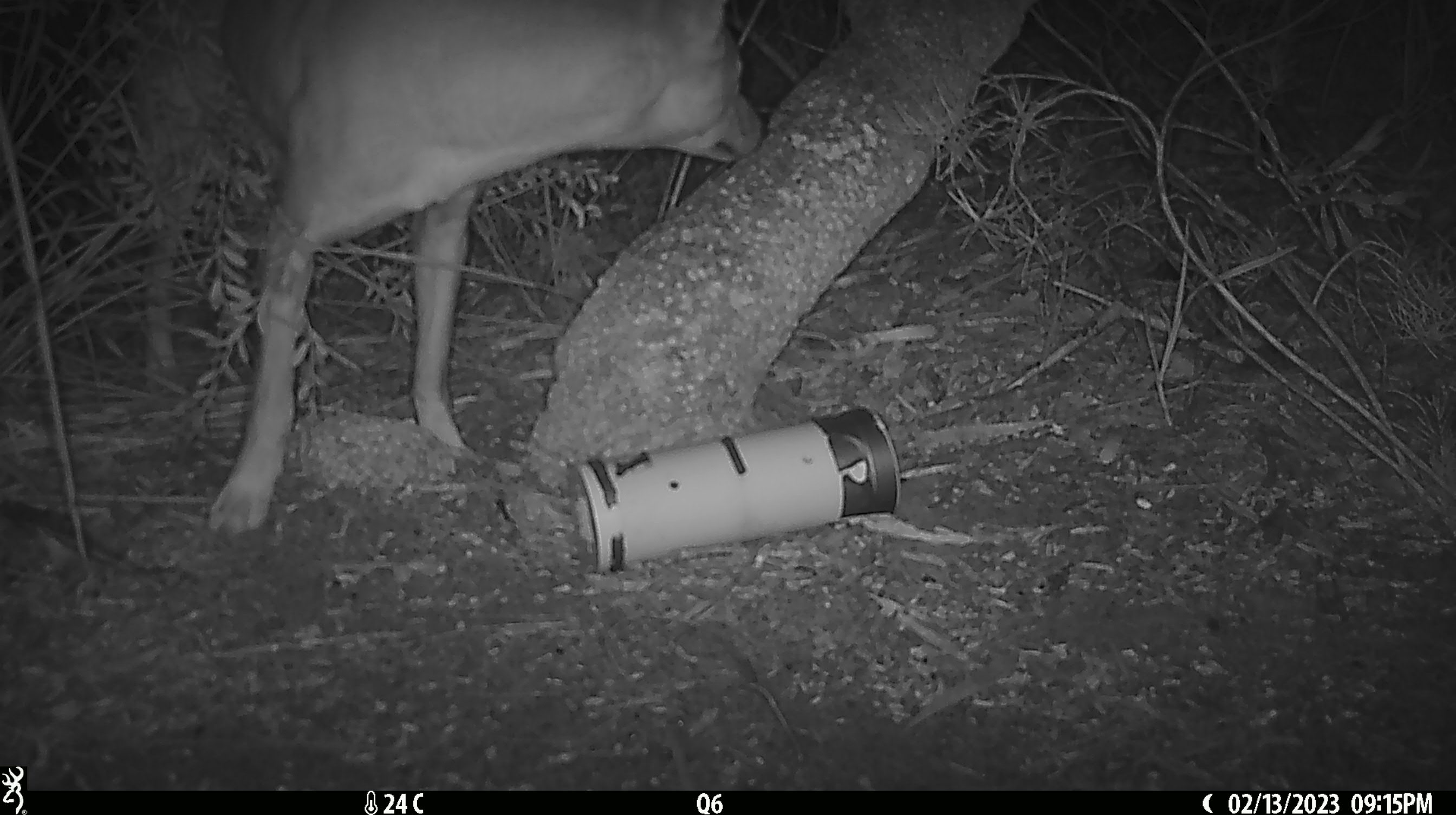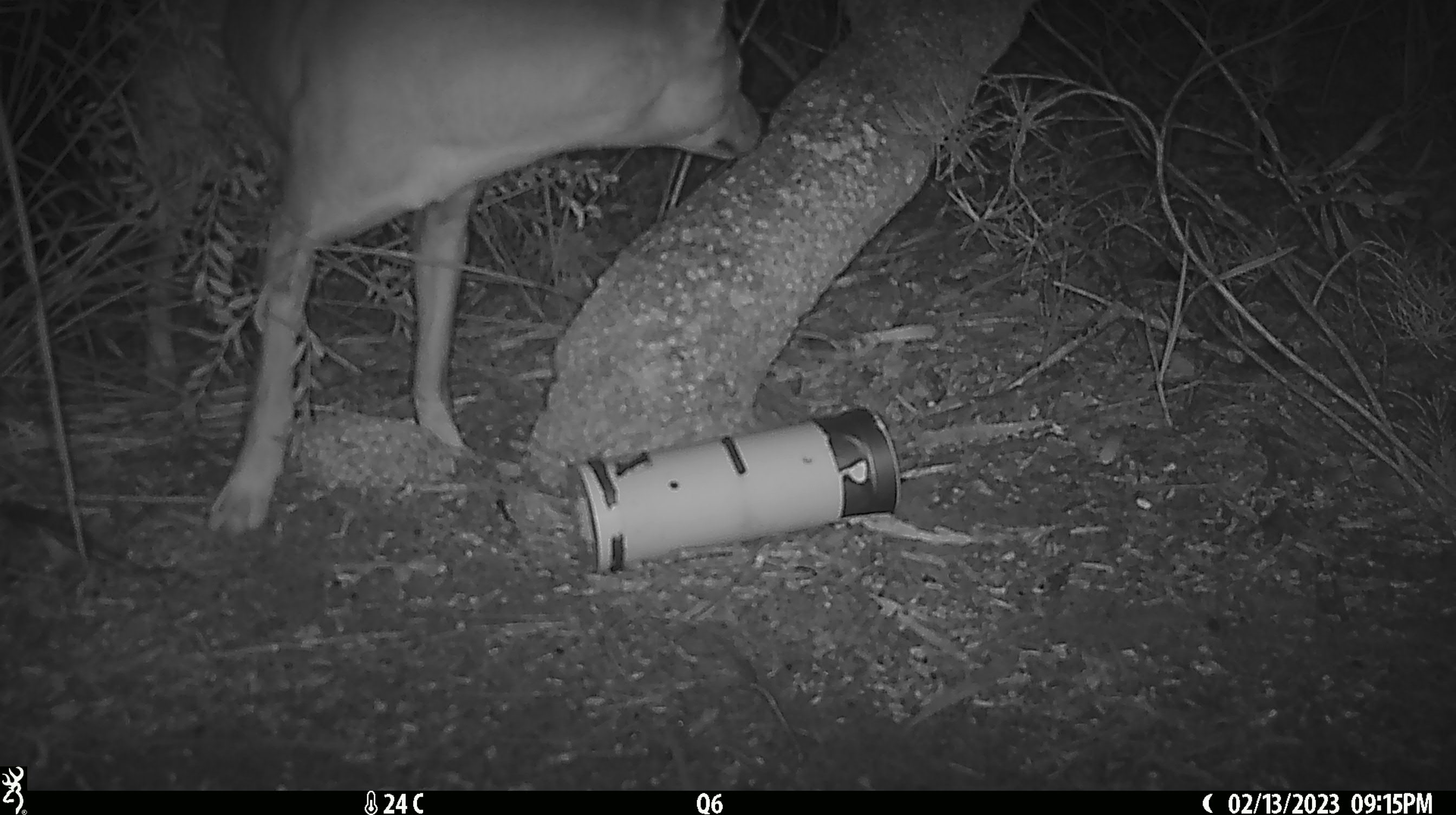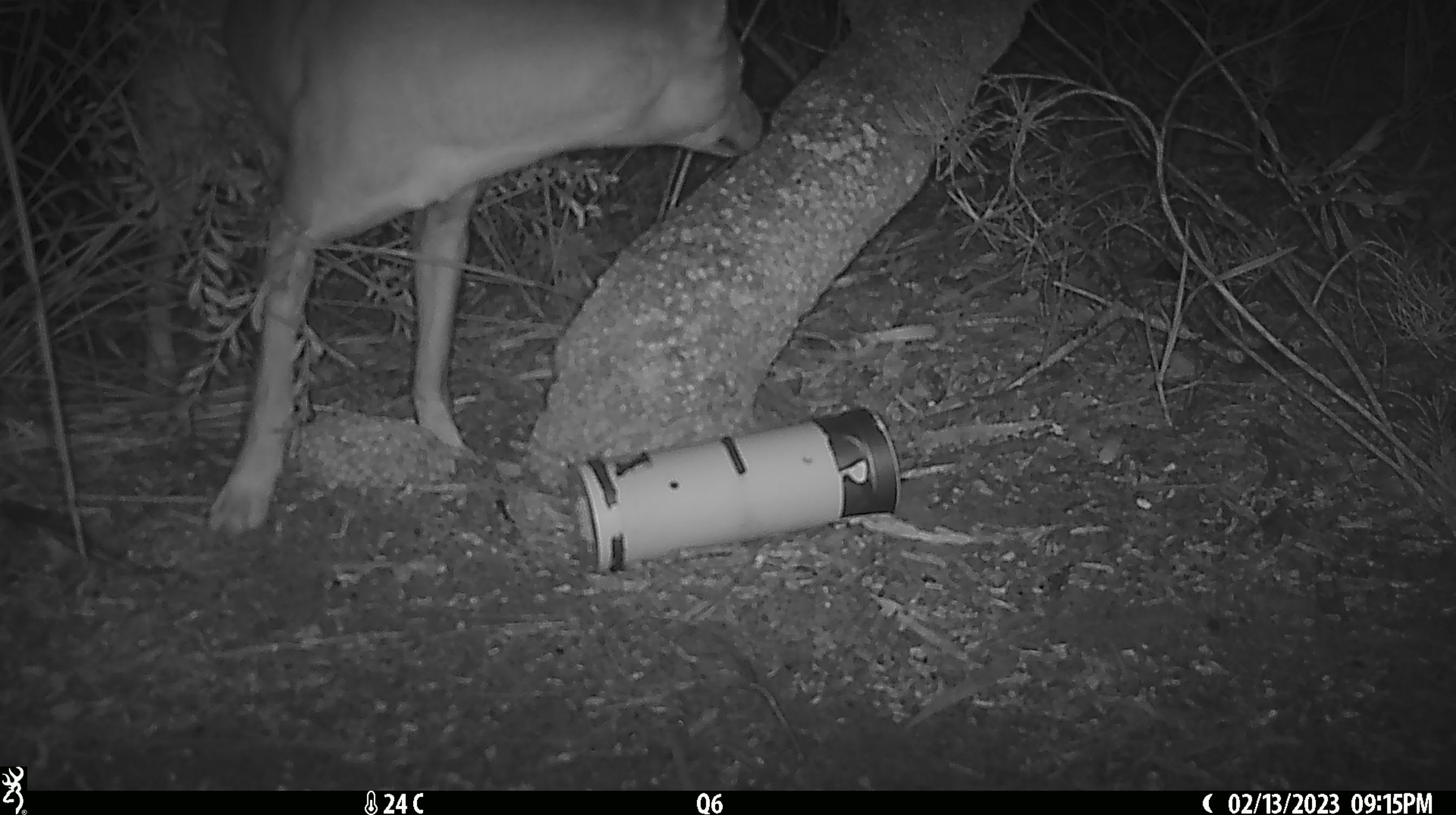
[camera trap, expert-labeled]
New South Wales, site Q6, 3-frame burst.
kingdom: Animalia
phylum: Chordata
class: Mammalia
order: Carnivora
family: Canidae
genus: Canis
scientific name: Canis familiaris dingo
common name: dingo